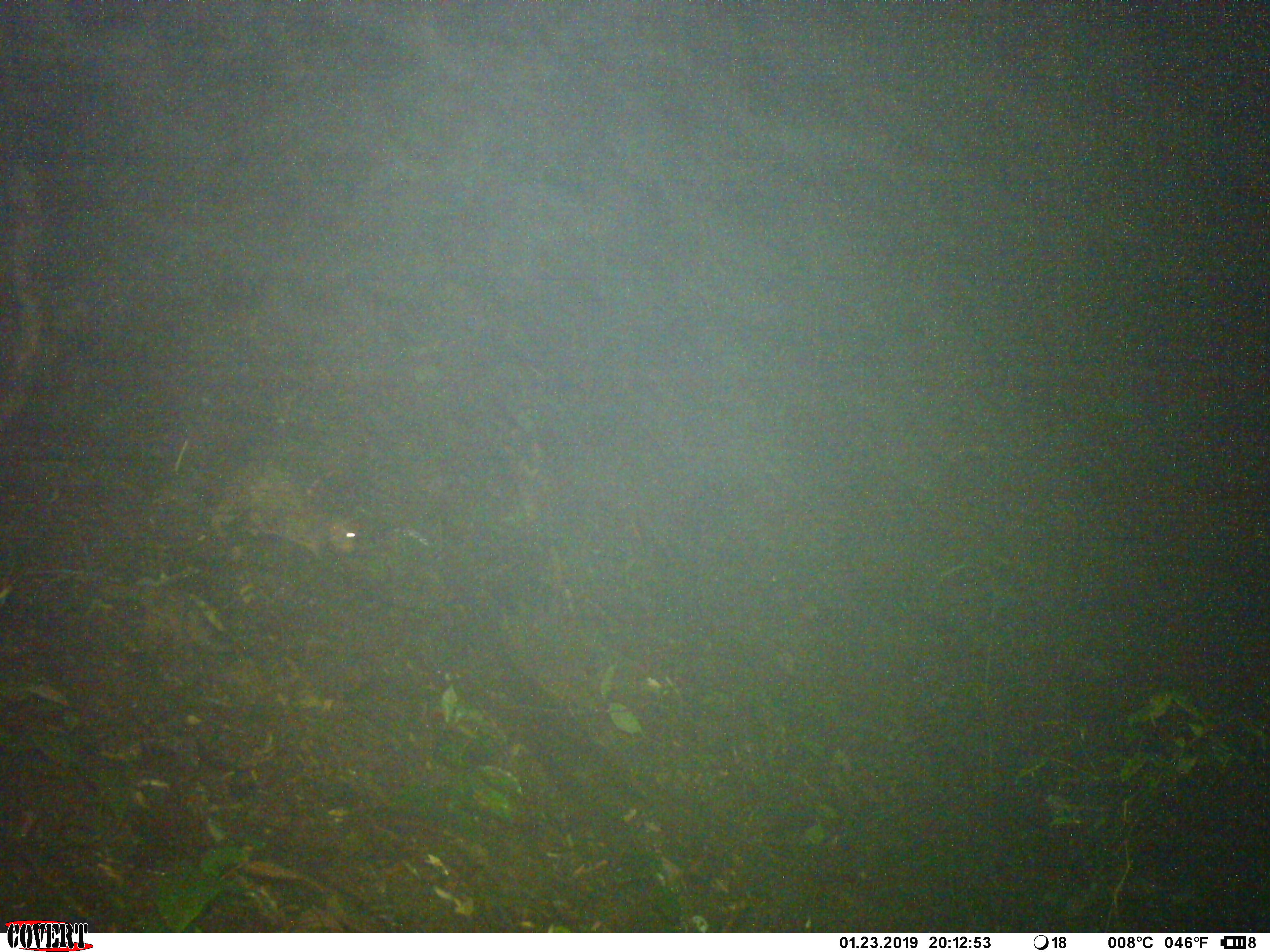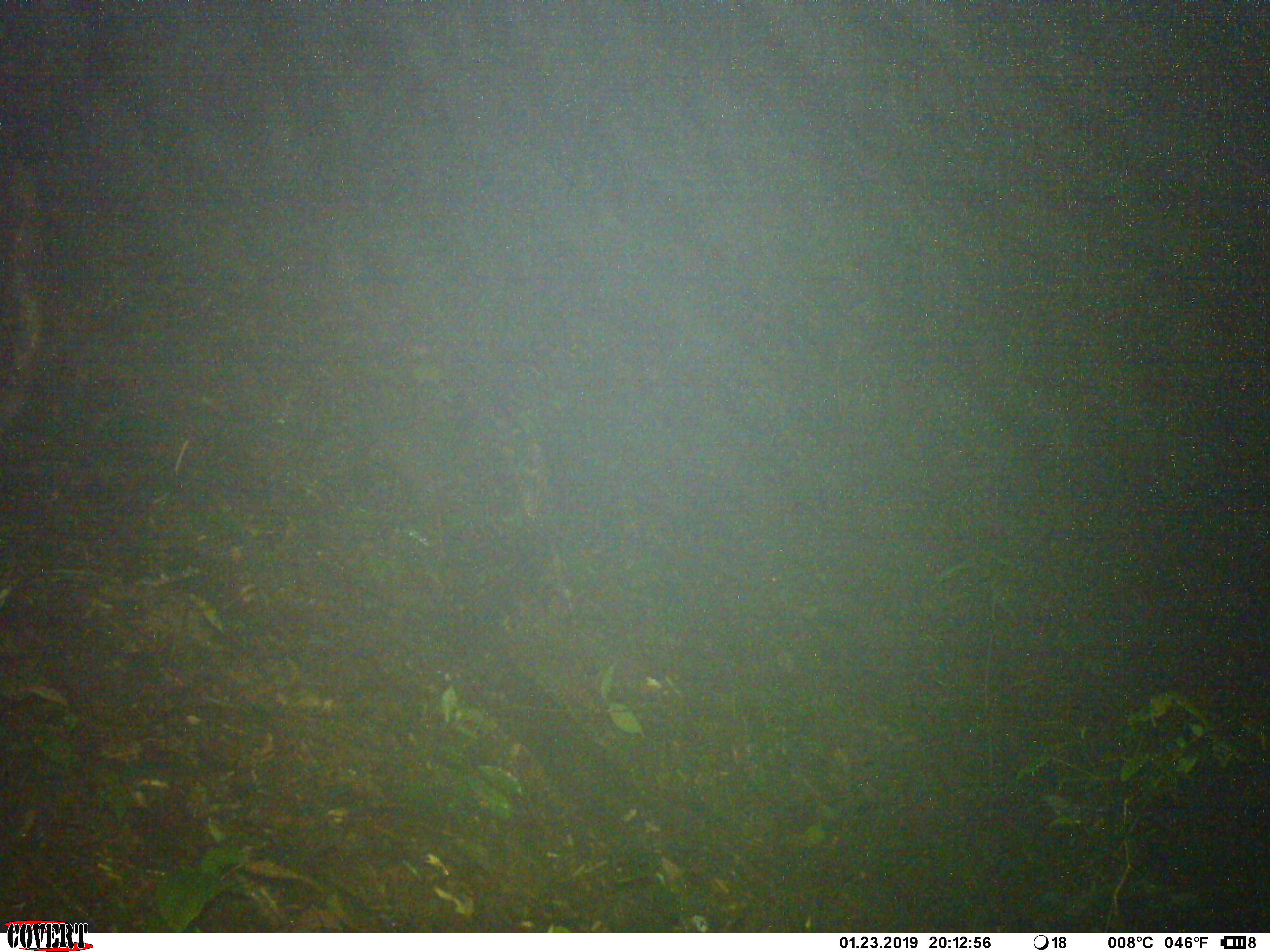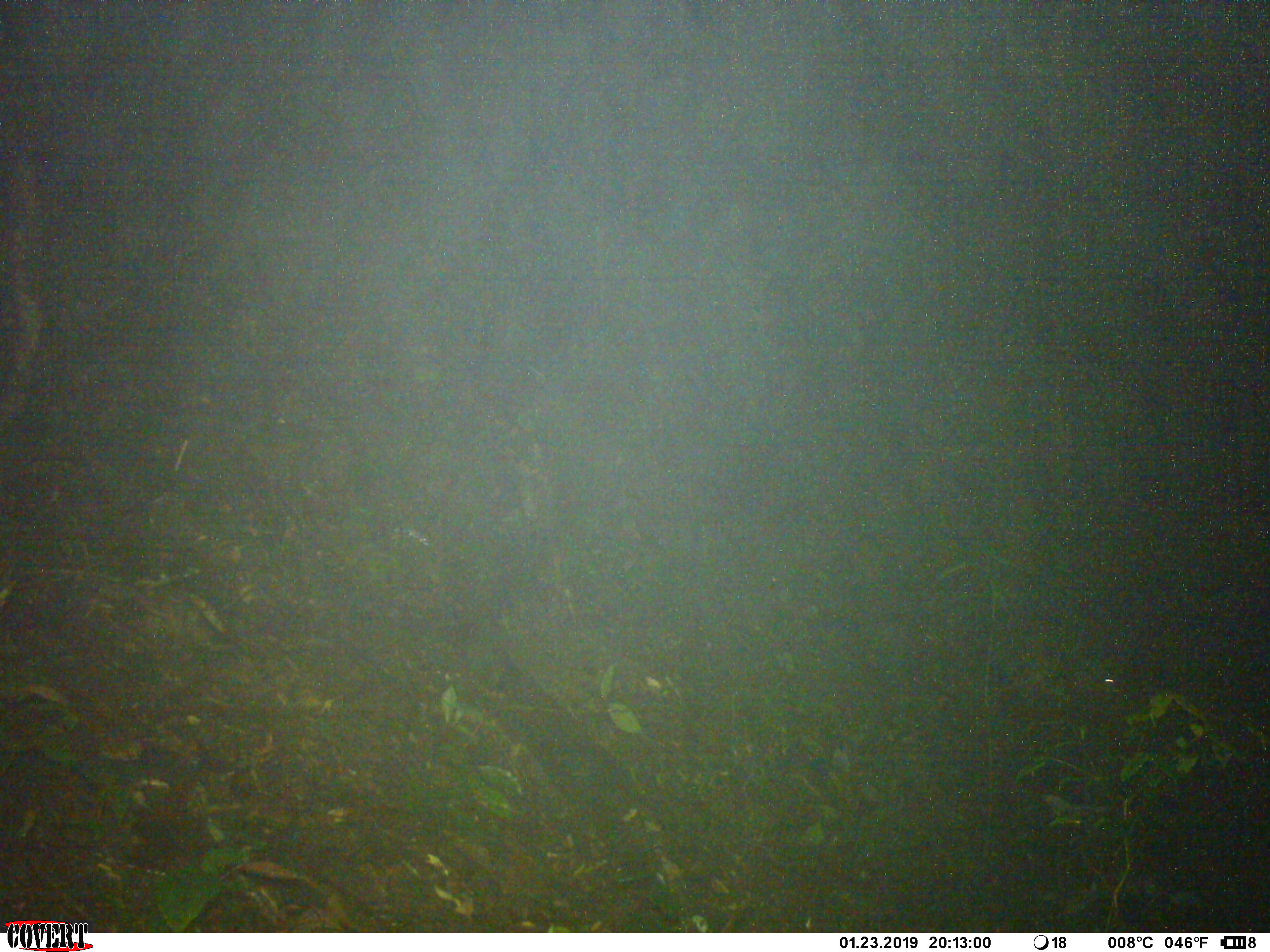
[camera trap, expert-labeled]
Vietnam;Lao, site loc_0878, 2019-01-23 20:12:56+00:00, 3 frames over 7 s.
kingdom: Animalia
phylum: Chordata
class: Mammalia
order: Rodentia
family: Hystricidae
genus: Atherurus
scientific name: Atherurus macrourus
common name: asiatic brush-tailed porcupine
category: asiatic brush tailed porcupine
Asiatic brush tailed porcupine (asiatic brush-tailed porcupine) (Atherurus macrourus). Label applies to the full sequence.